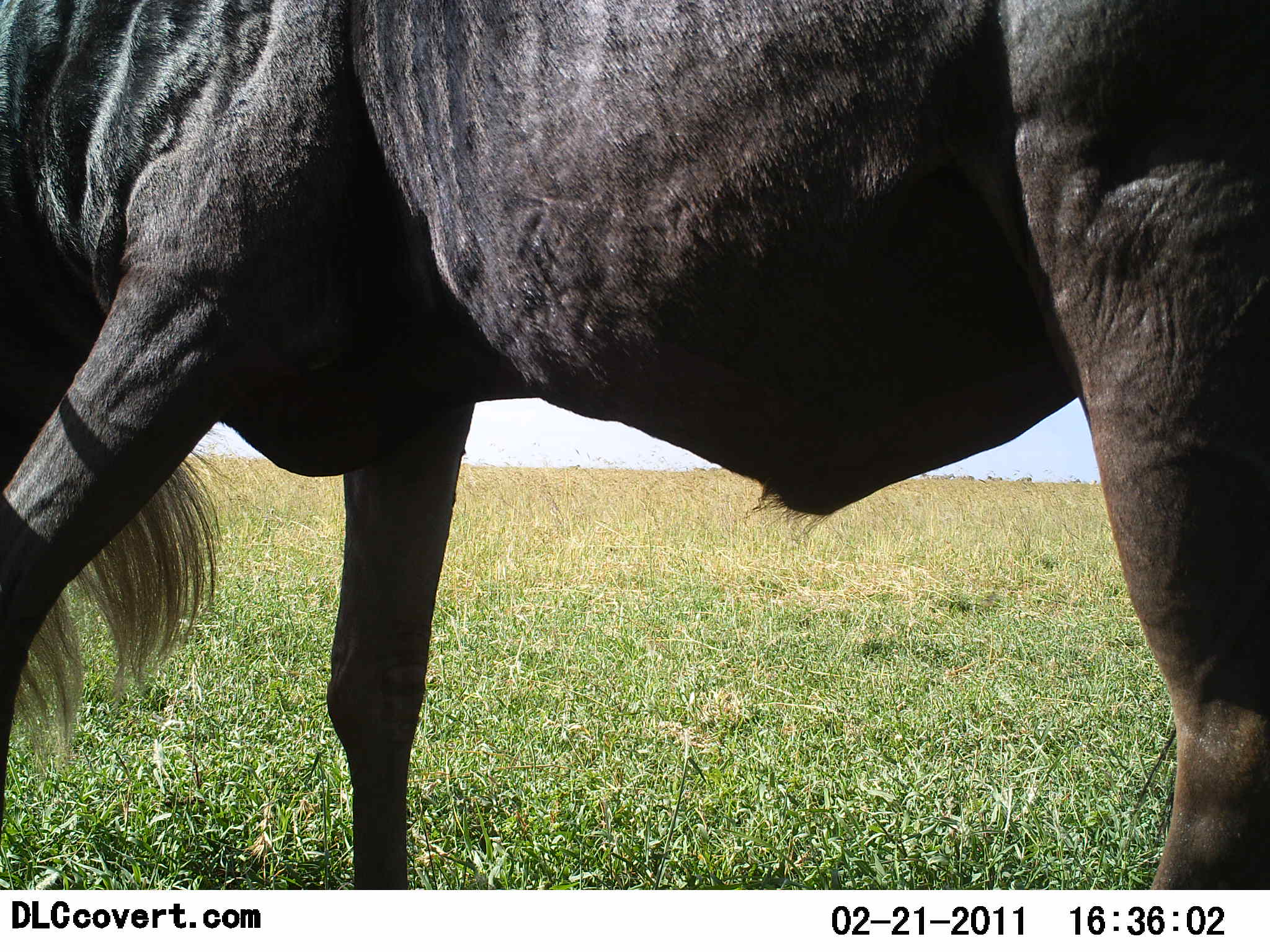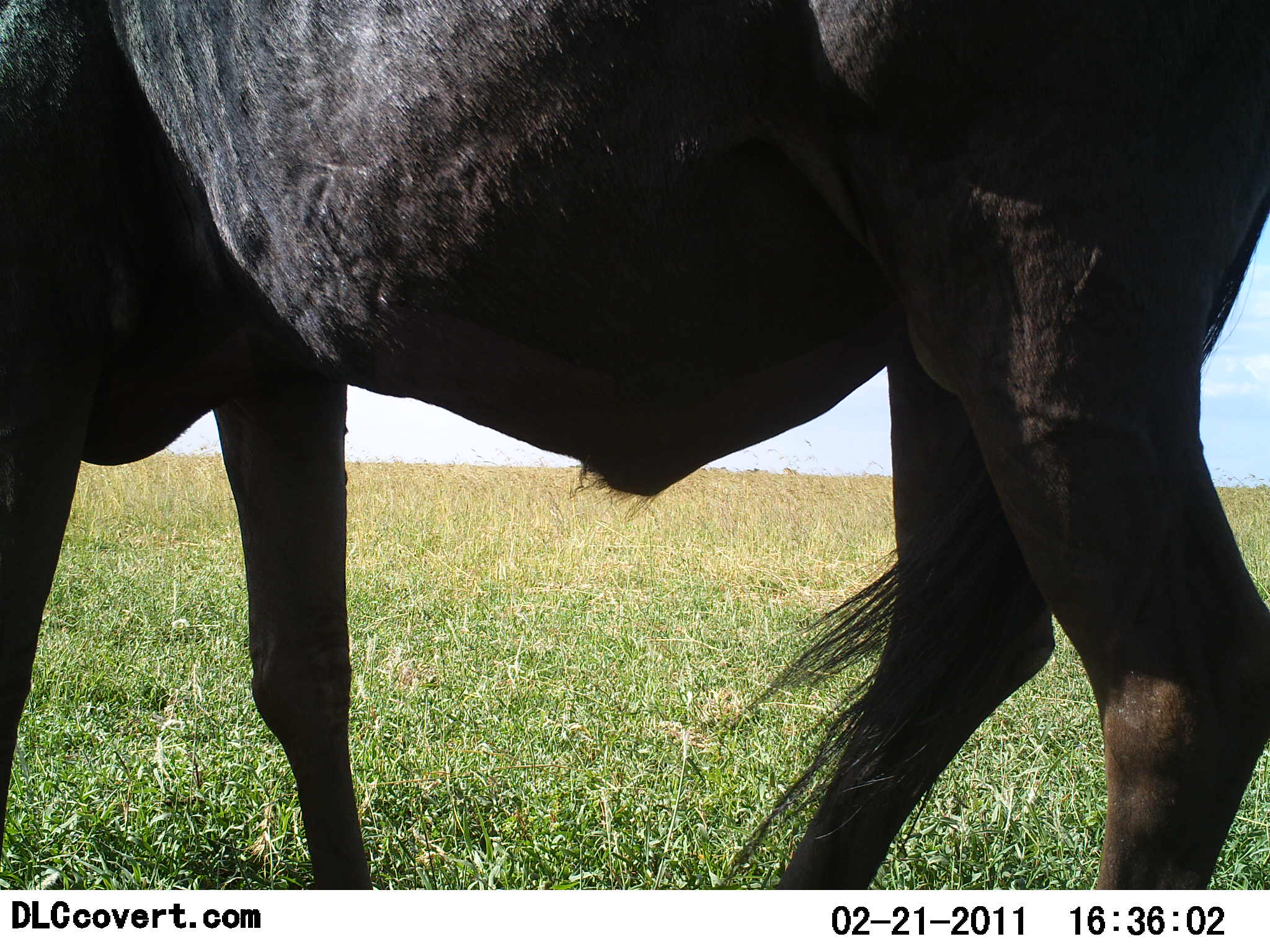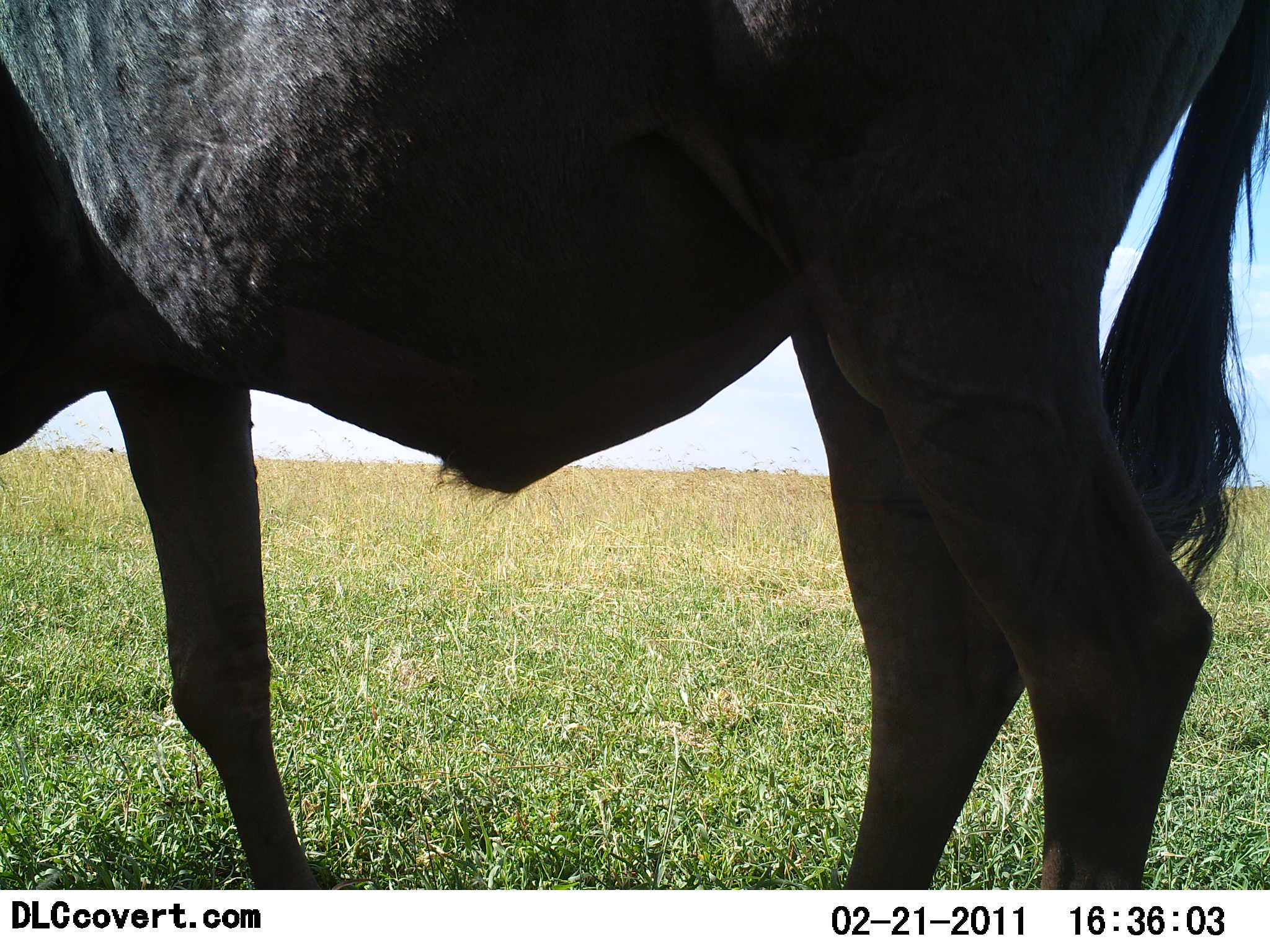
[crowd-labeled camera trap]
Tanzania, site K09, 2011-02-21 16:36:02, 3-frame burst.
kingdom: Animalia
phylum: Chordata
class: Mammalia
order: Artiodactyla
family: Bovidae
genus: Connochaetes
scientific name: Connochaetes taurinus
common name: blue wildebeest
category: wildebeest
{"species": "wildebeest (blue wildebeest) (Connochaetes taurinus)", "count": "1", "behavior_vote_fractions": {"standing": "20%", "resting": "0%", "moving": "80%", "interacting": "0%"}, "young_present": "0%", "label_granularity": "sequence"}